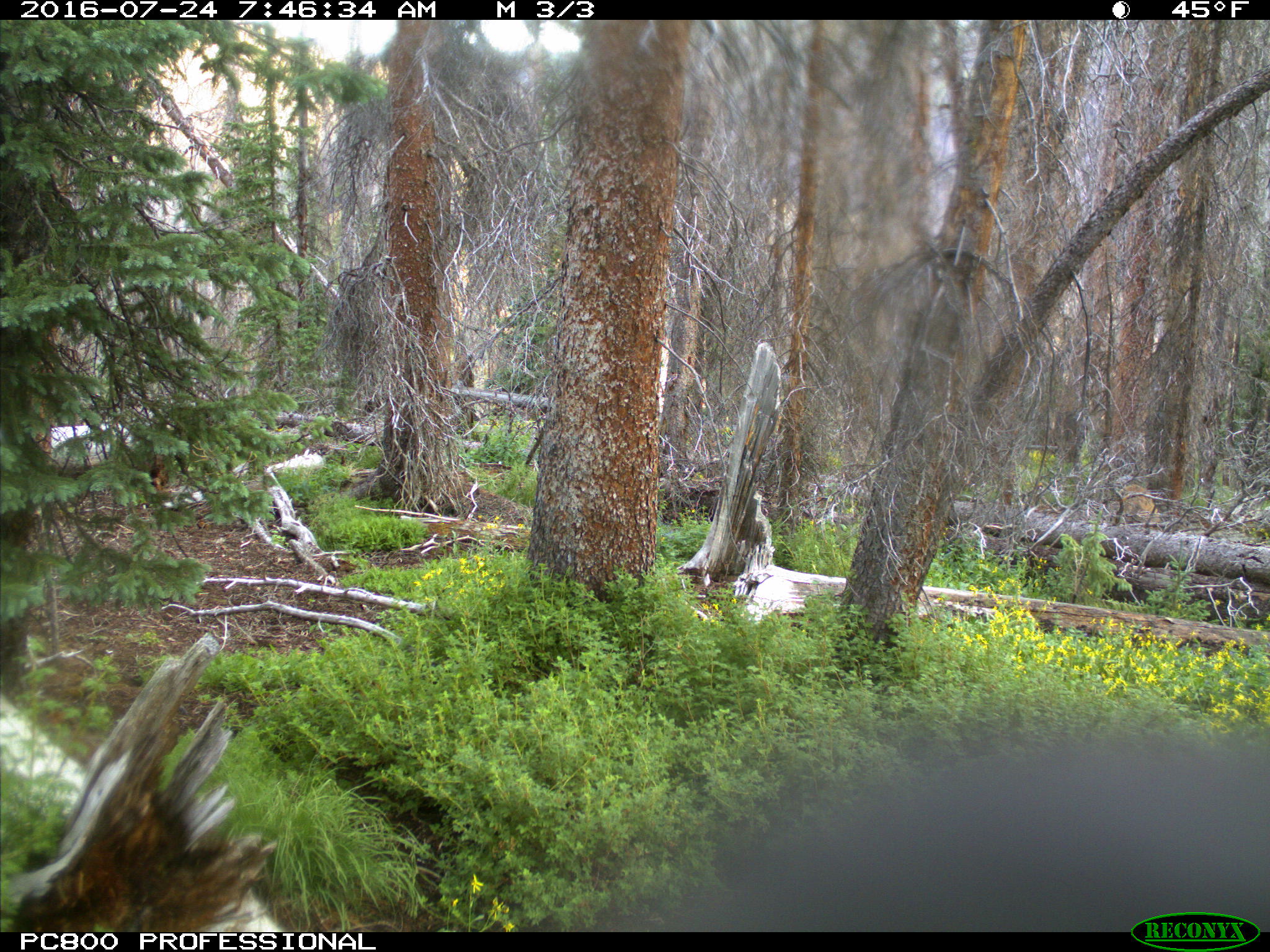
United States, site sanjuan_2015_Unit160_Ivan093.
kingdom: Animalia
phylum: Chordata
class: Mammalia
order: Artiodactyla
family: Cervidae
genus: Cervus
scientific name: Cervus elaphus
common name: red deer